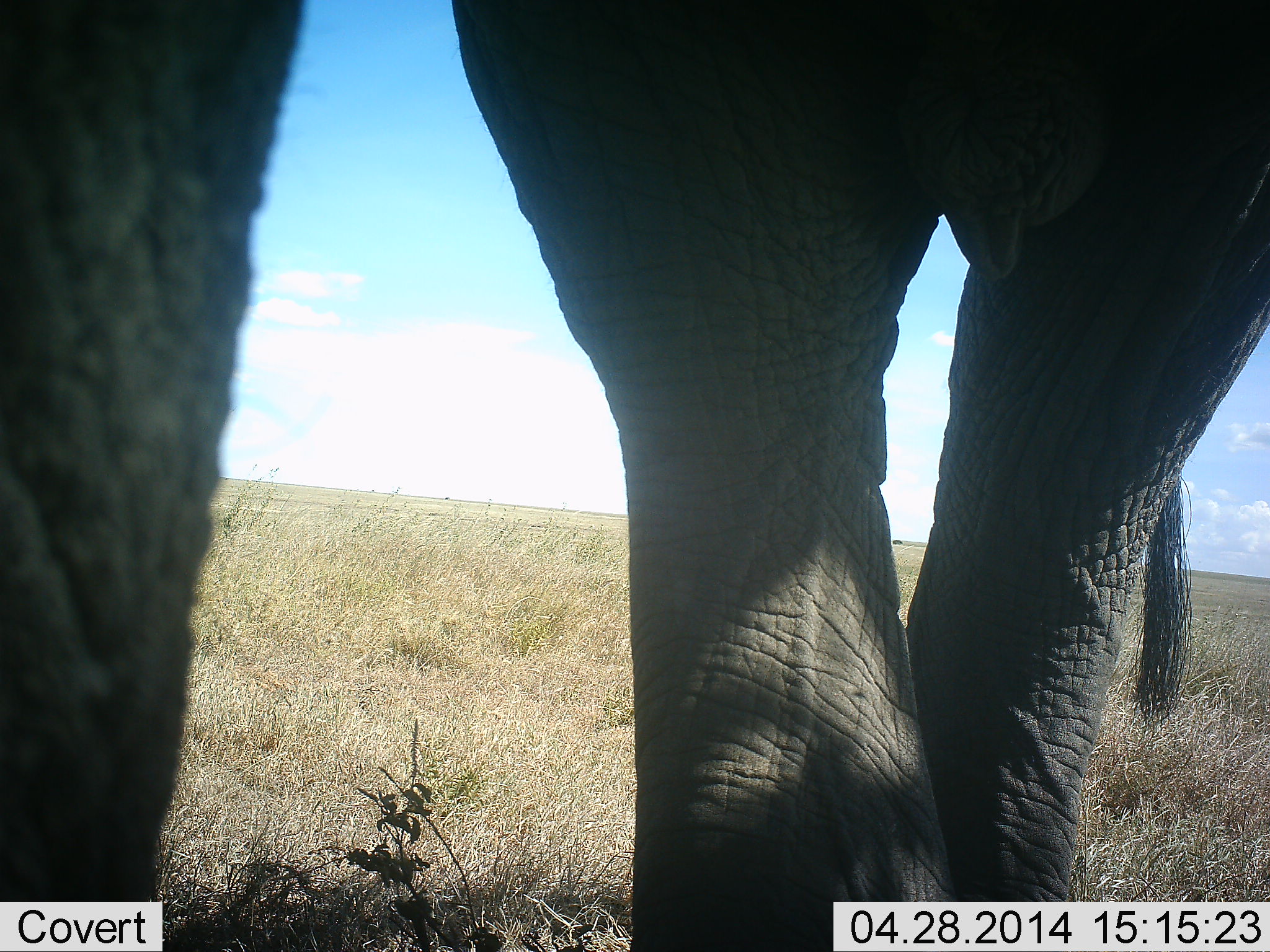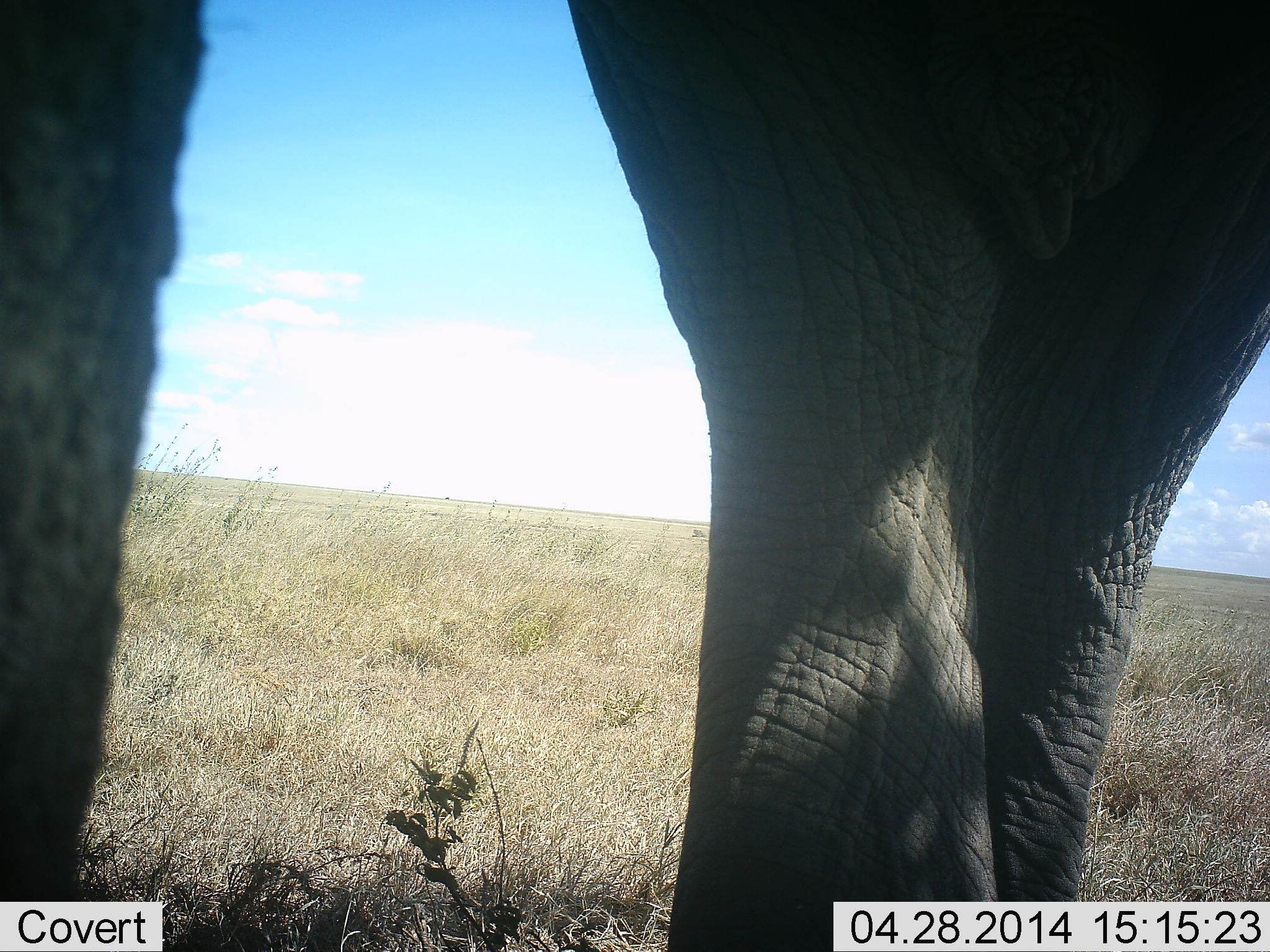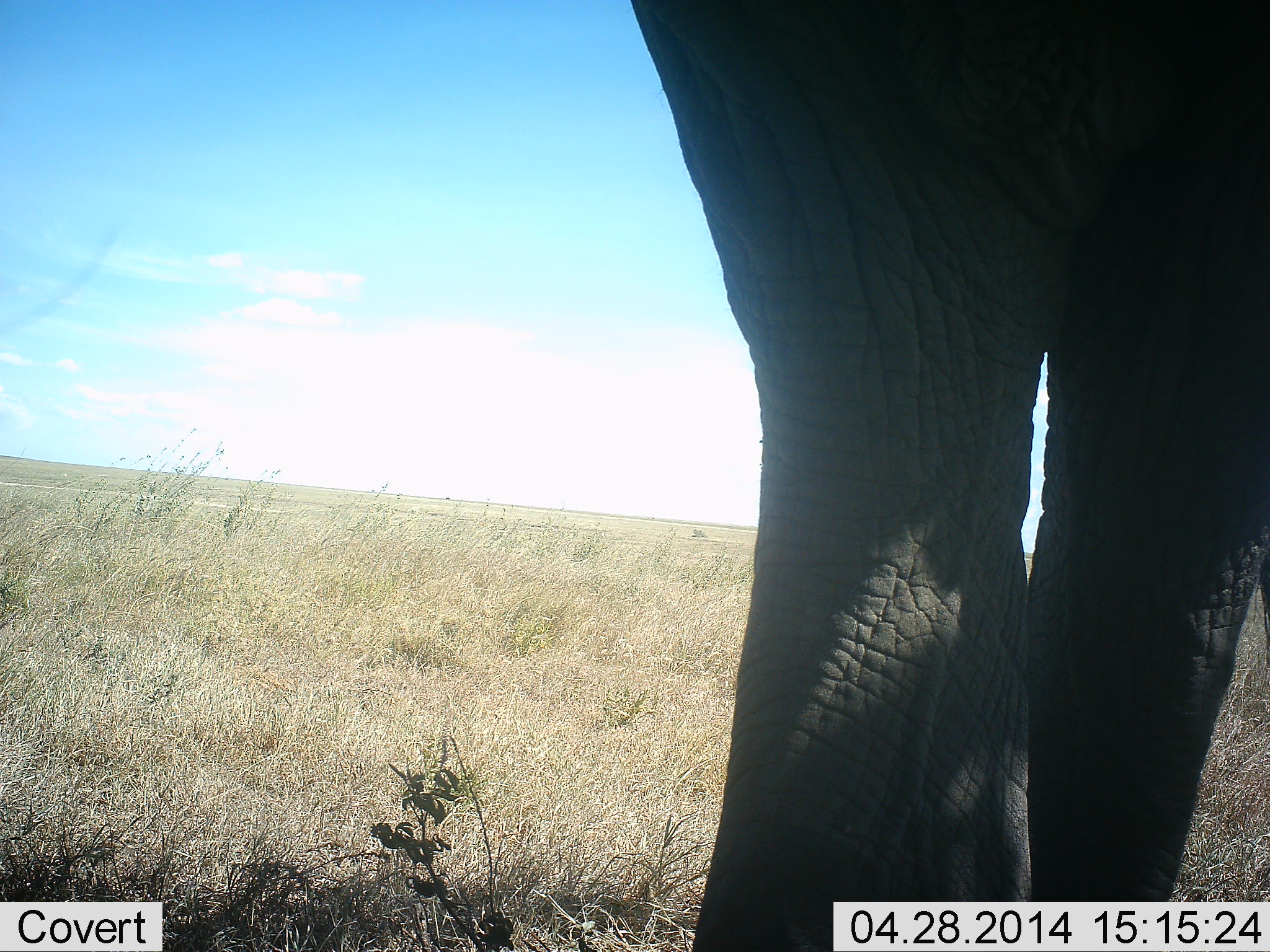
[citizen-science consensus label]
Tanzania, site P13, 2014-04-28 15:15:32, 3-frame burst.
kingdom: Animalia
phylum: Chordata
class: Mammalia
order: Proboscidea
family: Elephantidae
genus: Loxodonta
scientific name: Loxodonta africana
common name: african bush elephant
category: elephant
Elephant (african bush elephant) (Loxodonta africana), count 1. Behavior (volunteer vote fractions): standing 80%, resting 0%, moving 20%, interacting 0%. Young present (vote fraction): 0%. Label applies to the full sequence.